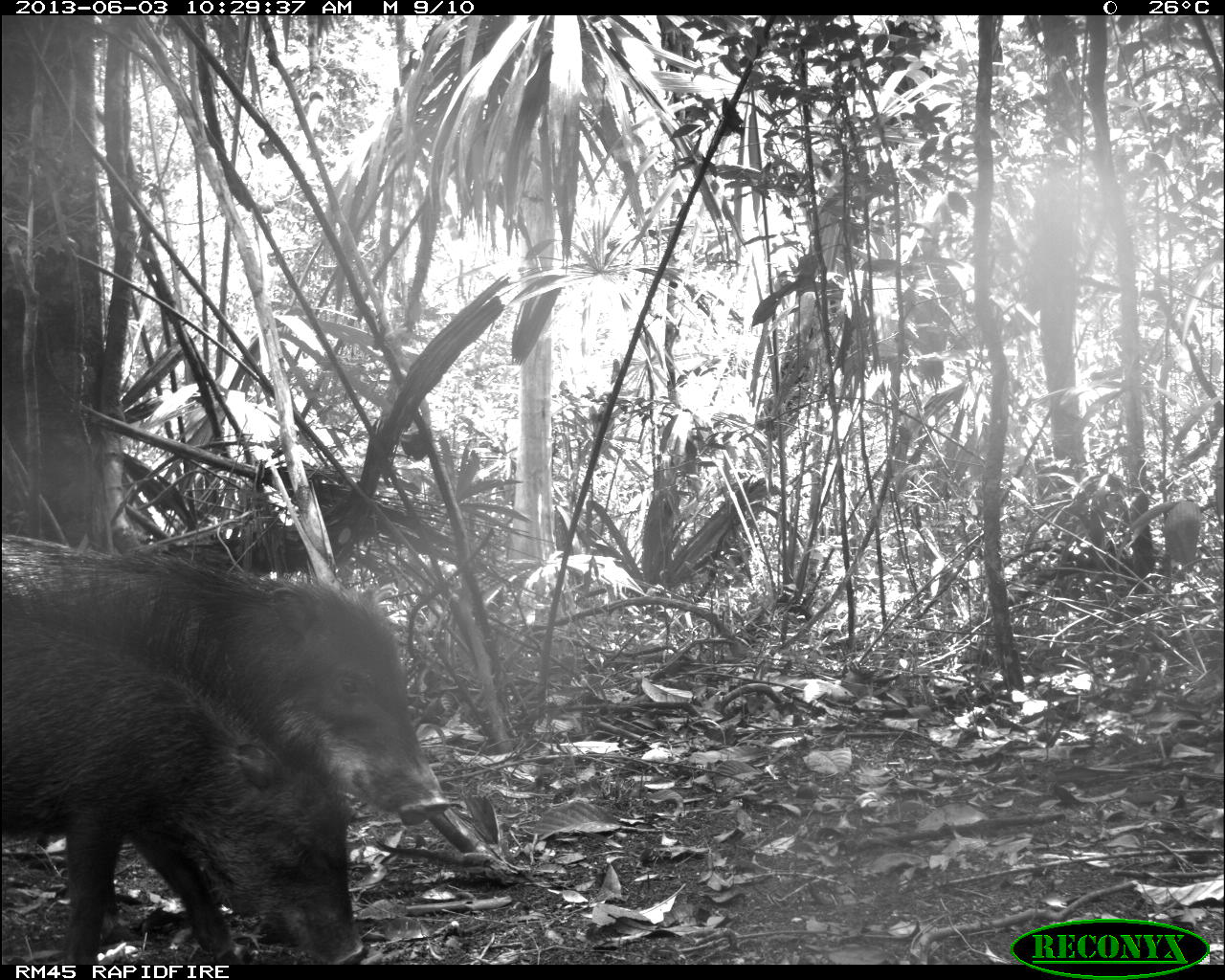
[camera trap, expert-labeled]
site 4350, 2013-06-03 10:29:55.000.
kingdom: Animalia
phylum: Chordata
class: Mammalia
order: Artiodactyla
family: Tayassuidae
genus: Tayassu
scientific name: Tayassu pecari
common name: white-lipped peccary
Tayassu pecari (white-lipped peccary), count 6.